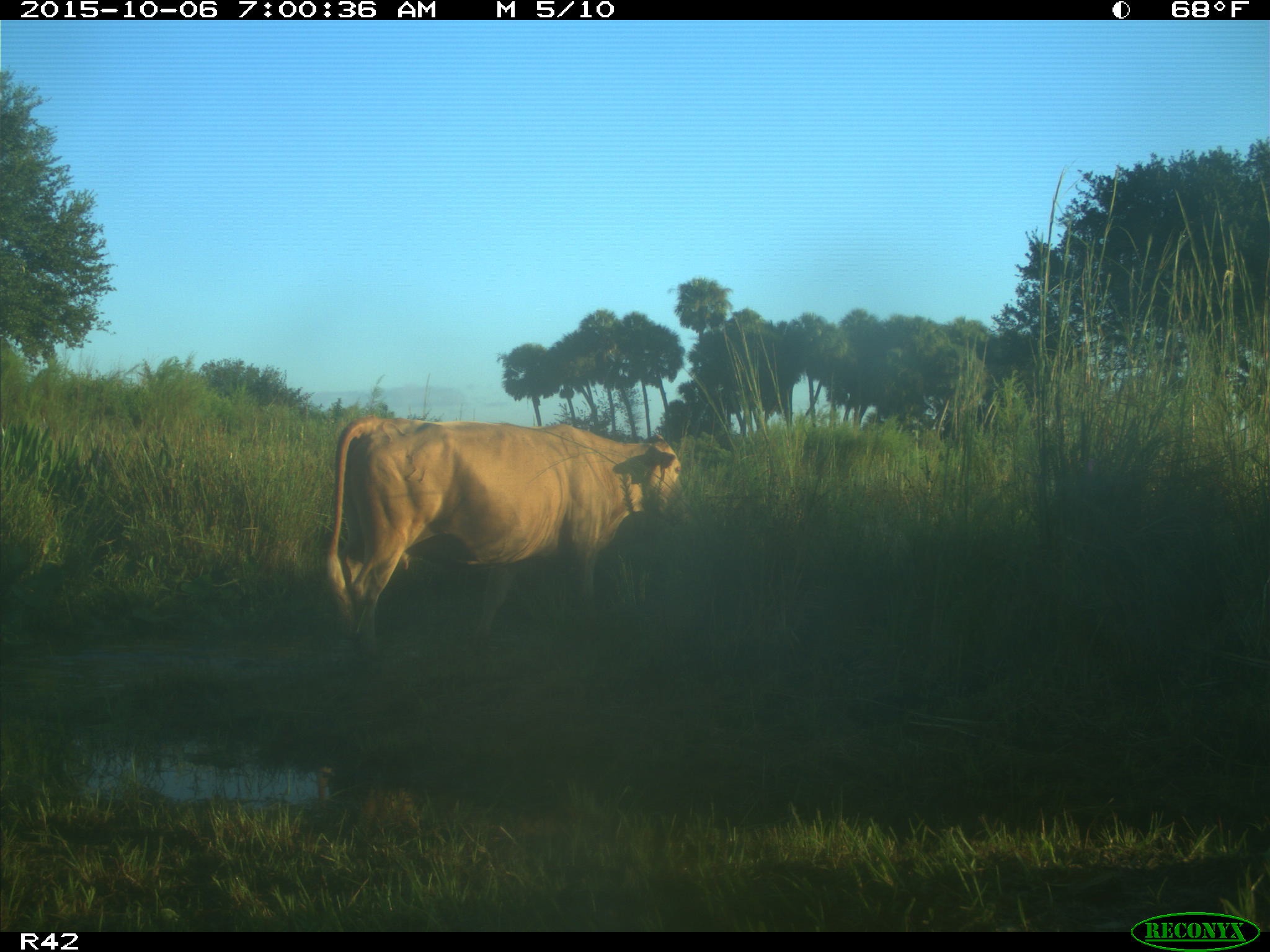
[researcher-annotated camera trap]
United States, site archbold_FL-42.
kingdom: Animalia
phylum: Chordata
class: Mammalia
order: Artiodactyla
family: Bovidae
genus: Bos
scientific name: Bos taurus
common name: domestic cow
Bos taurus (domestic cow).